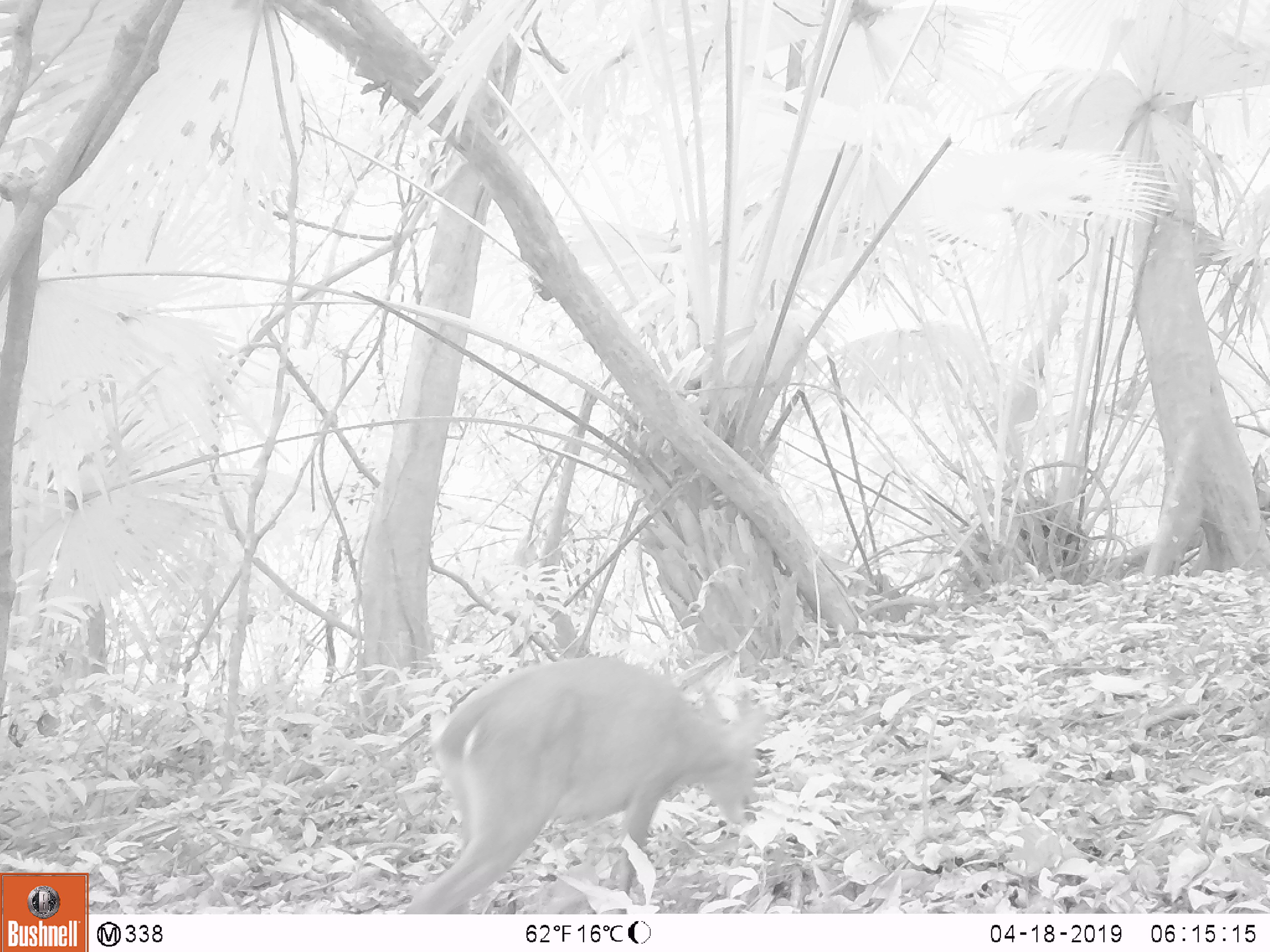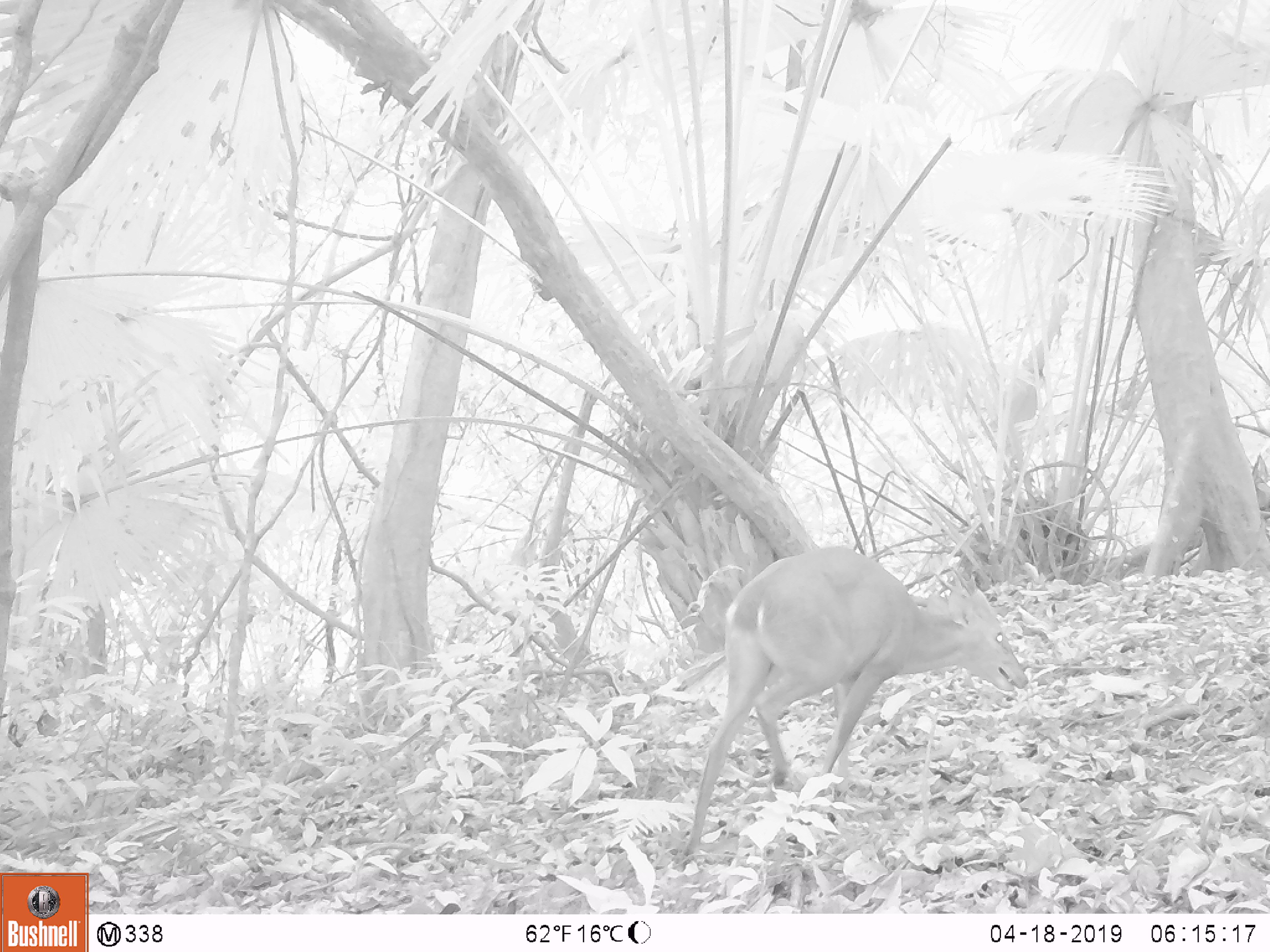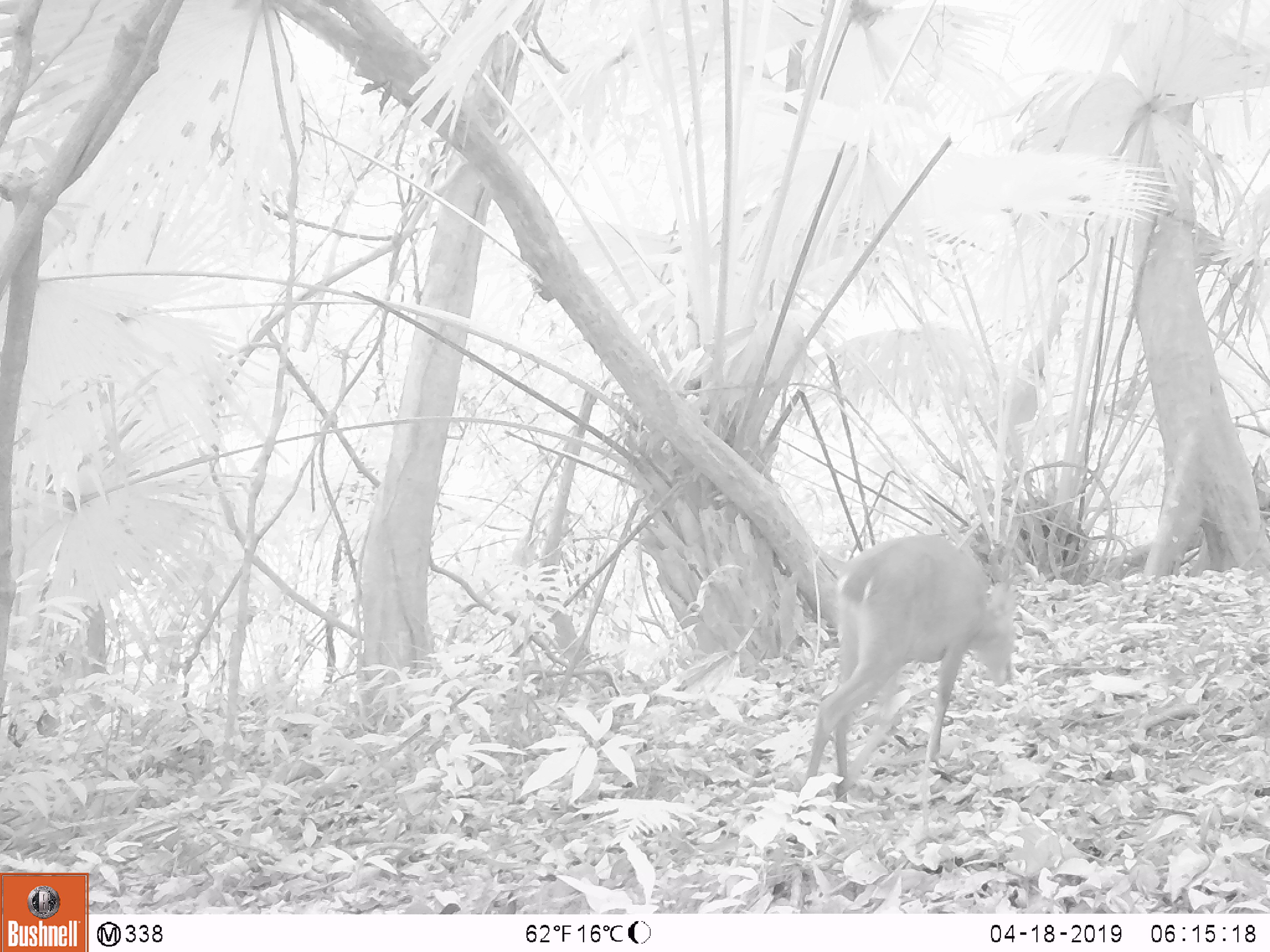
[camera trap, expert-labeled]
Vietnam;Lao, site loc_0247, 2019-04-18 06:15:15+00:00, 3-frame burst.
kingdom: Animalia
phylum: Chordata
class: Mammalia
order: Artiodactyla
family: Cervidae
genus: Muntiacus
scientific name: Muntiacus vuquangensis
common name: large-antlered muntjac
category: large antlered muntjac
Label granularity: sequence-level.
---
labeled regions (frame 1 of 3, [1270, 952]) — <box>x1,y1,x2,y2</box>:
large antlered muntjac: <box>405,658,767,914</box>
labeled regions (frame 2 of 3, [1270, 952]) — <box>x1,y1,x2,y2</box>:
large antlered muntjac: <box>679,546,1028,868</box>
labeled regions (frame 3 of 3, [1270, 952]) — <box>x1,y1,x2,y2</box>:
large antlered muntjac: <box>796,535,1018,823</box>